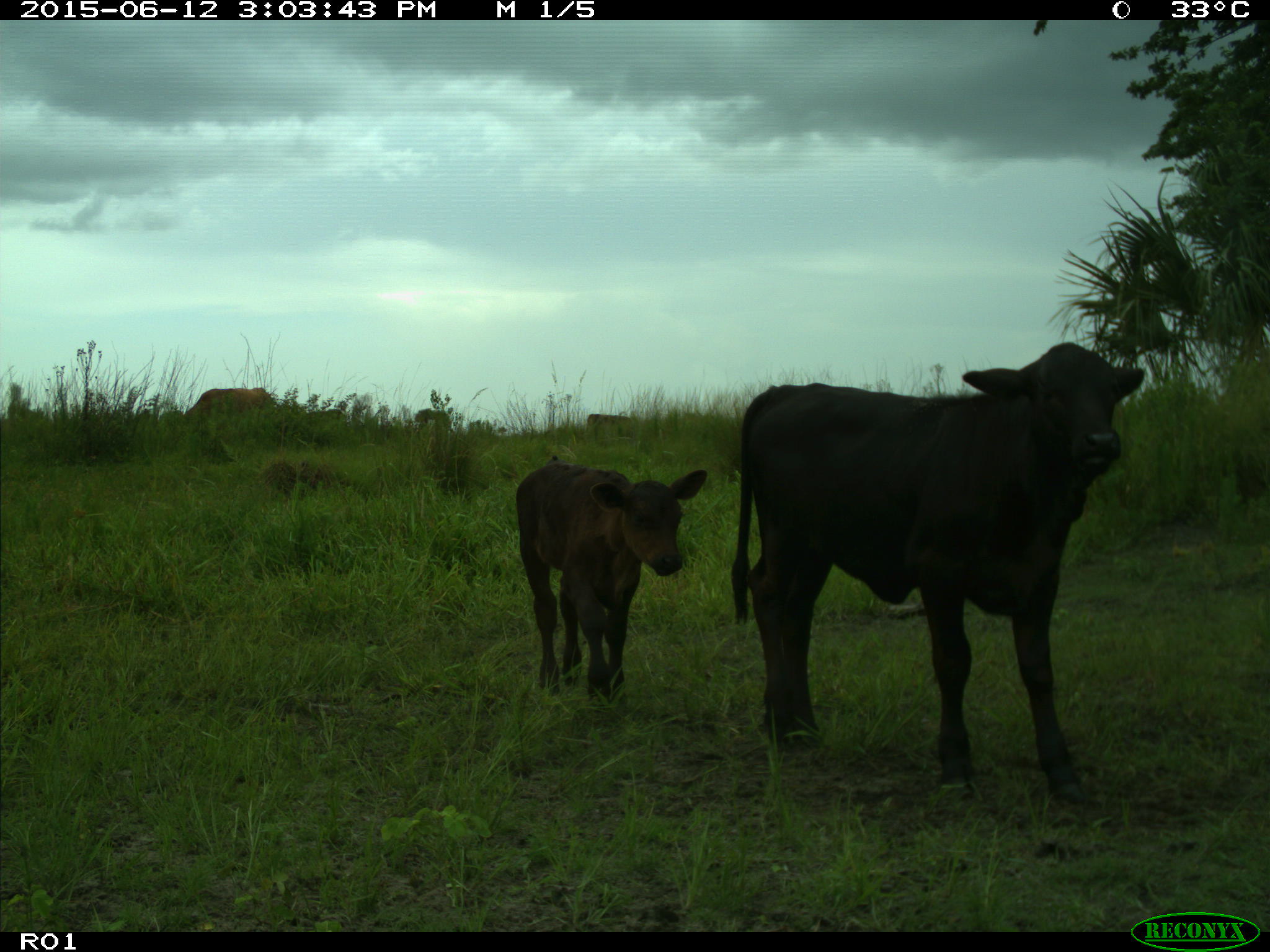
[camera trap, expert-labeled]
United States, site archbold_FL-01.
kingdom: Animalia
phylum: Chordata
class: Mammalia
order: Artiodactyla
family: Bovidae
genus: Bos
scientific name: Bos taurus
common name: domestic cow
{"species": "Bos taurus (domestic cow)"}